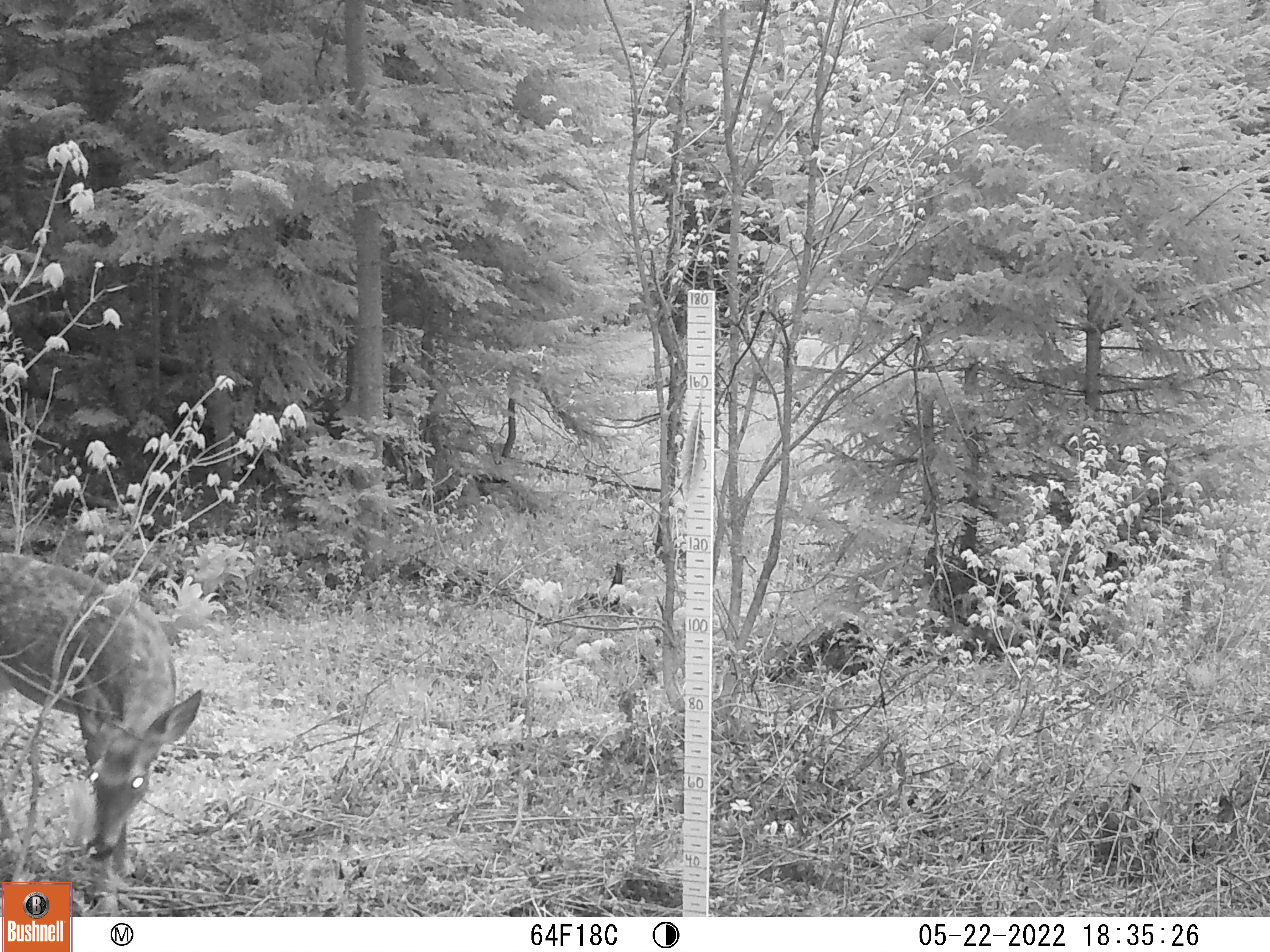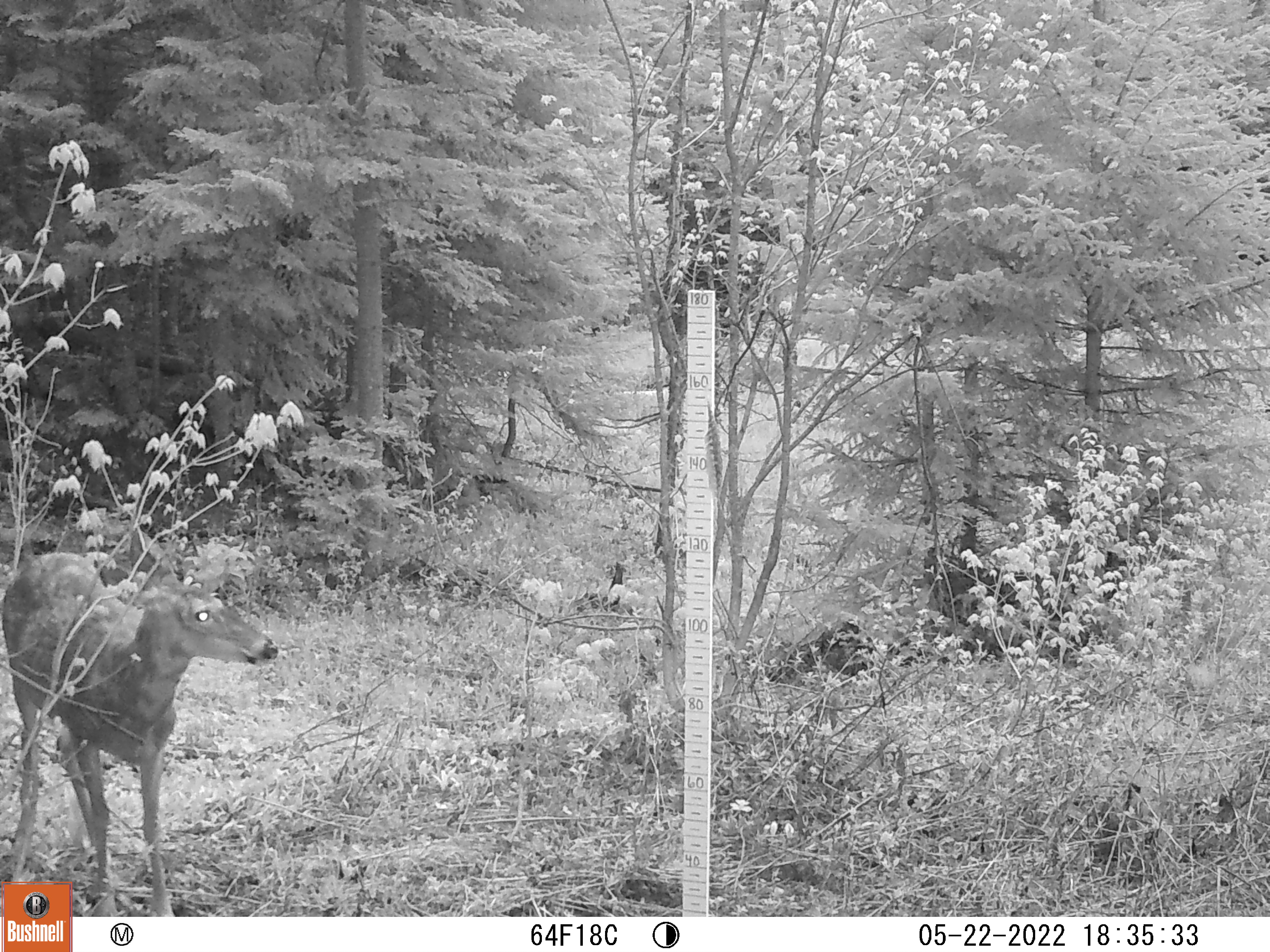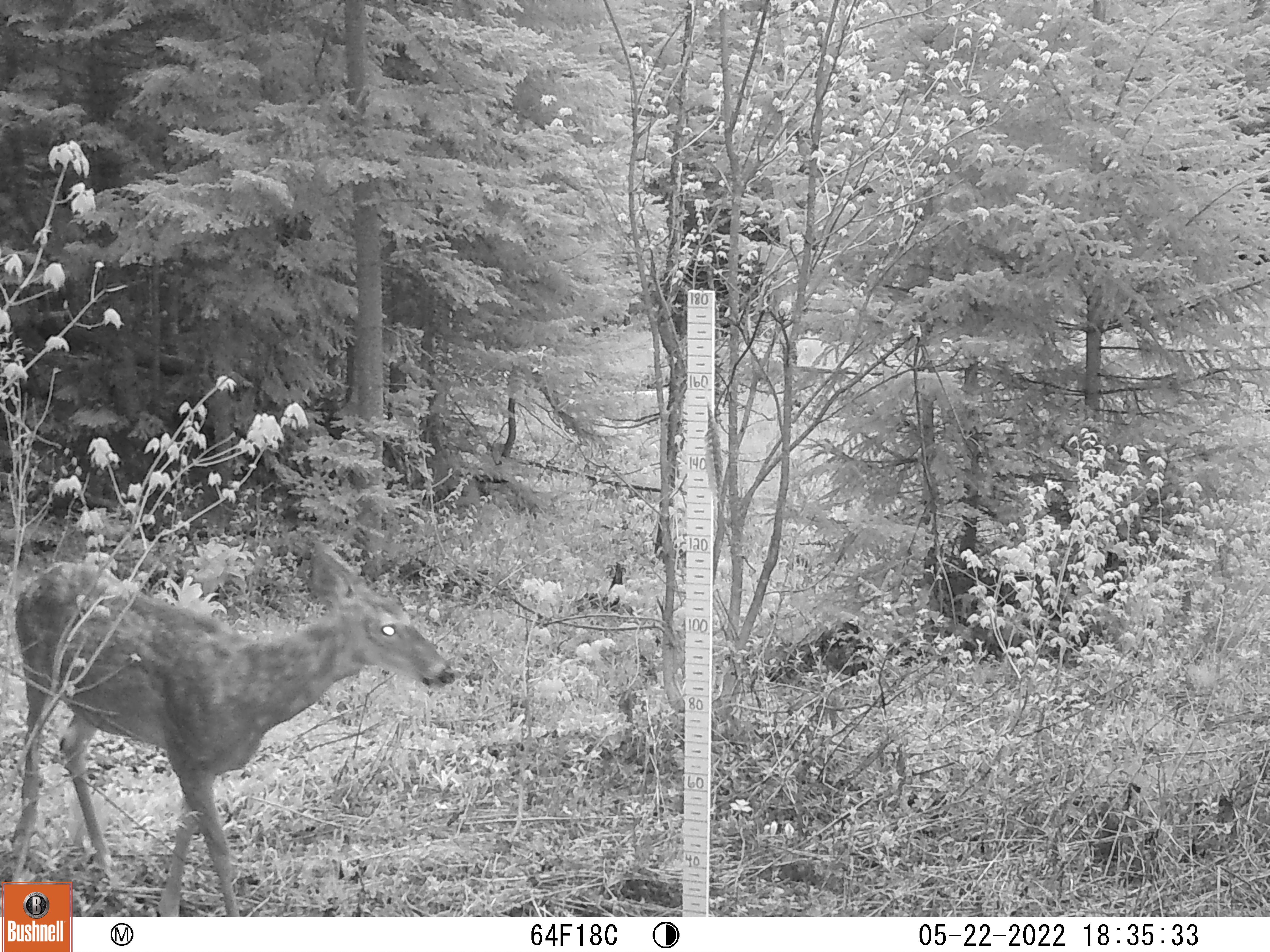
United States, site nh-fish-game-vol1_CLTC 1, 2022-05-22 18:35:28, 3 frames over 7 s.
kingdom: Animalia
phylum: Chordata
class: Mammalia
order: Artiodactyla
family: Cervidae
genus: Odocoileus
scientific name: Odocoileus virginianus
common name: white-tailed deer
White-tailed deer (Odocoileus virginianus).